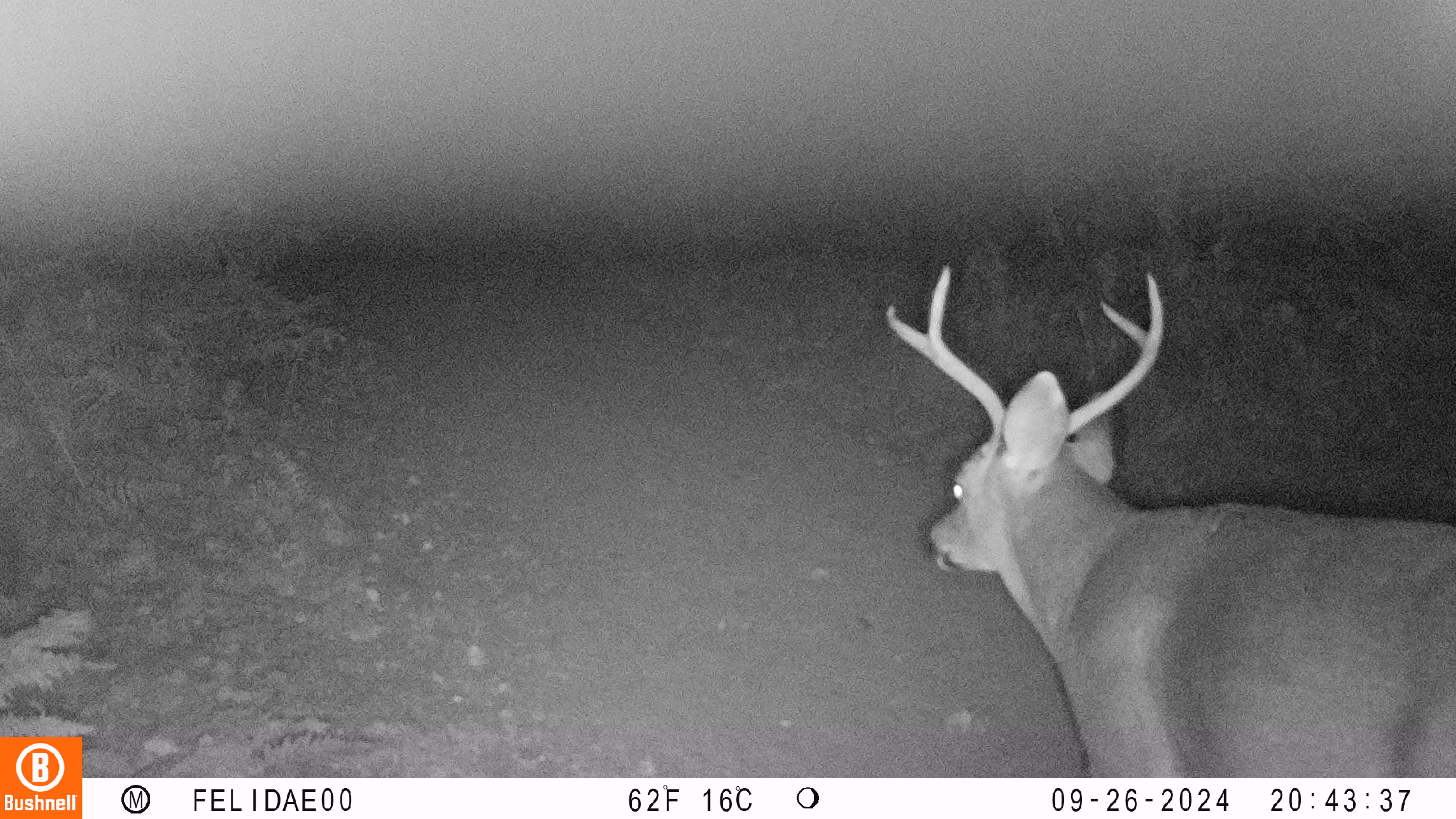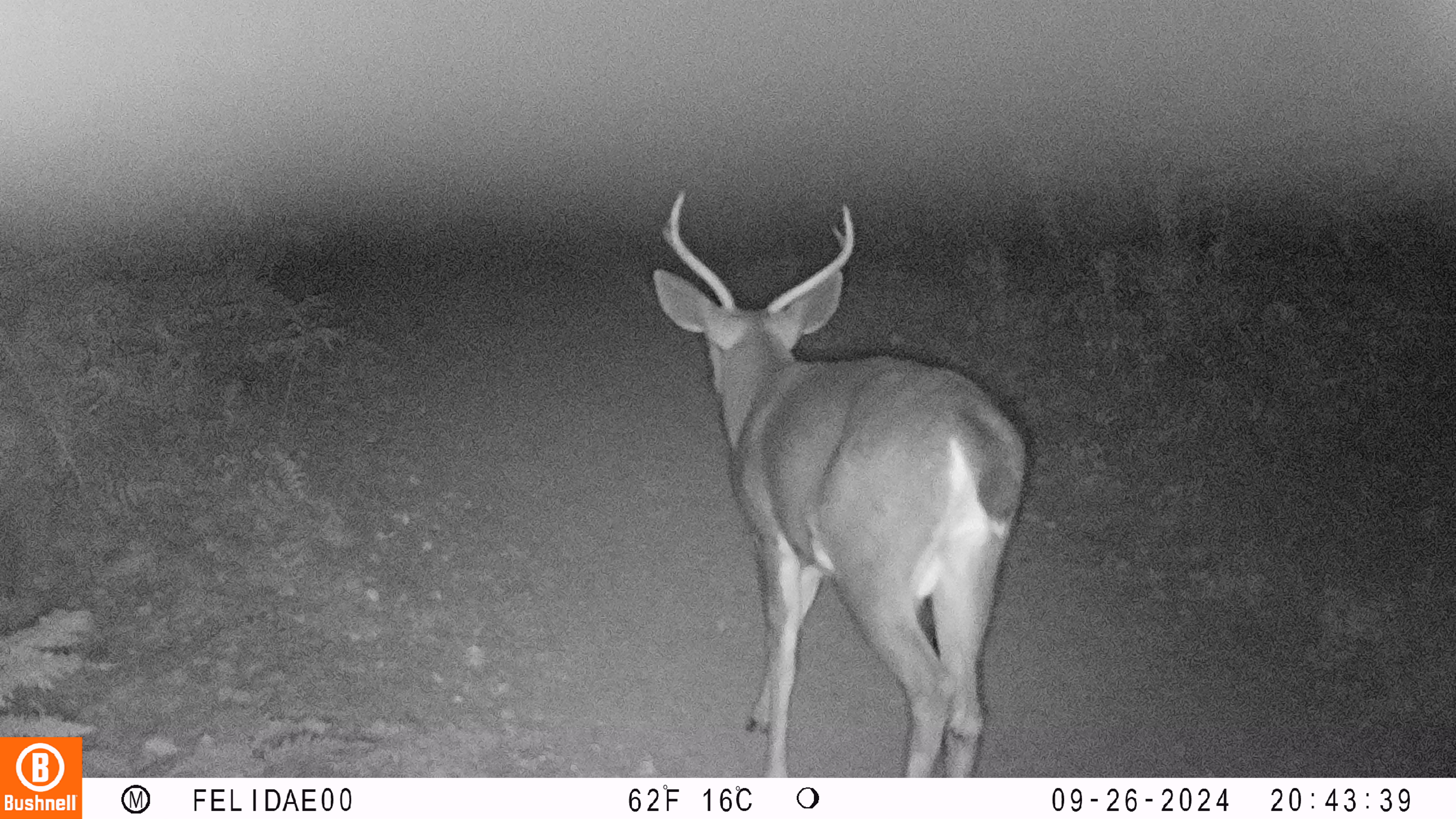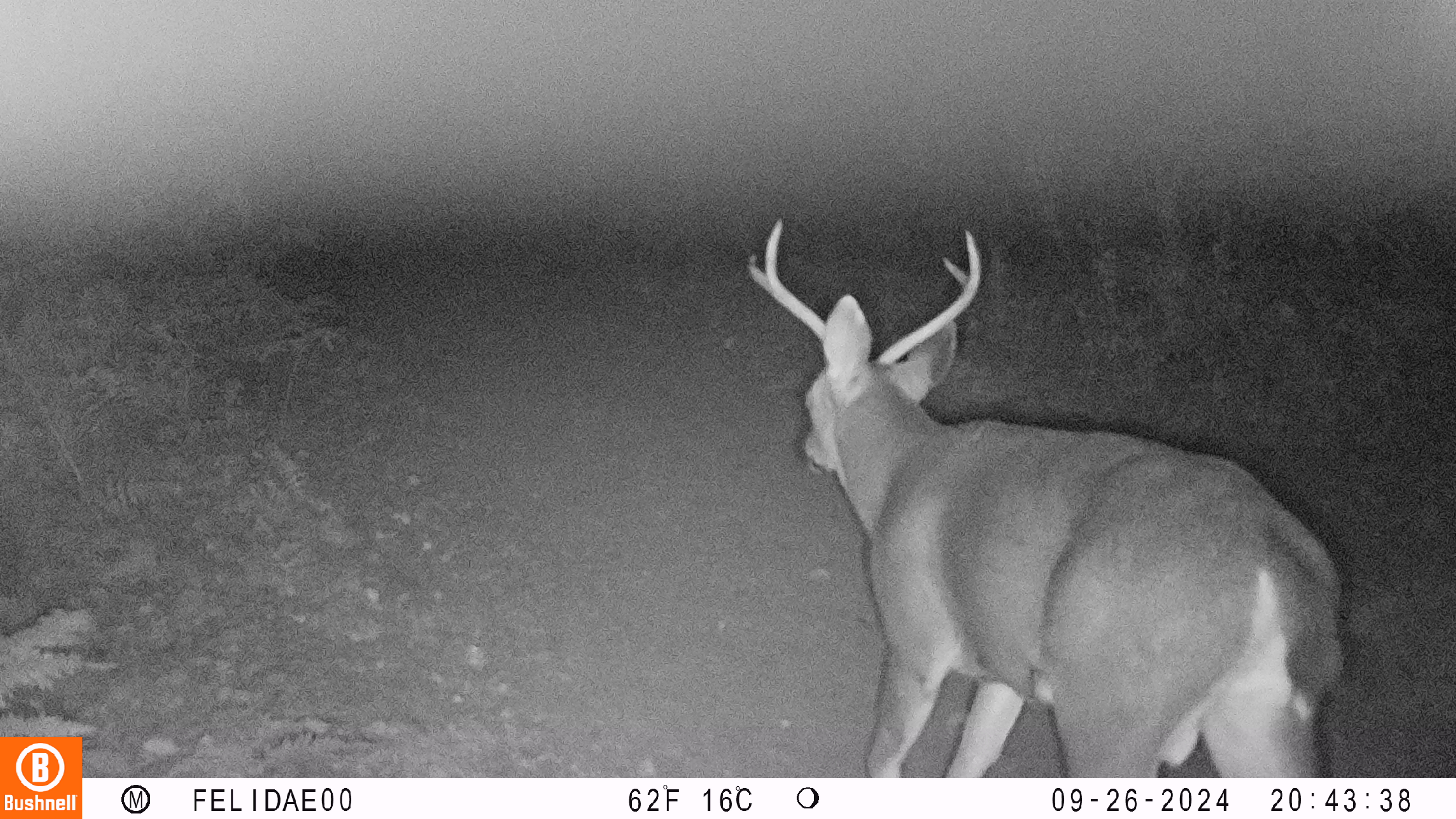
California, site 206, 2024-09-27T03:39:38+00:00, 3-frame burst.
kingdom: Animalia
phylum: Chordata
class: Mammalia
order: Artiodactyla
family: Cervidae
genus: Odocoileus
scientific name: Odocoileus hemionus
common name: mule deer